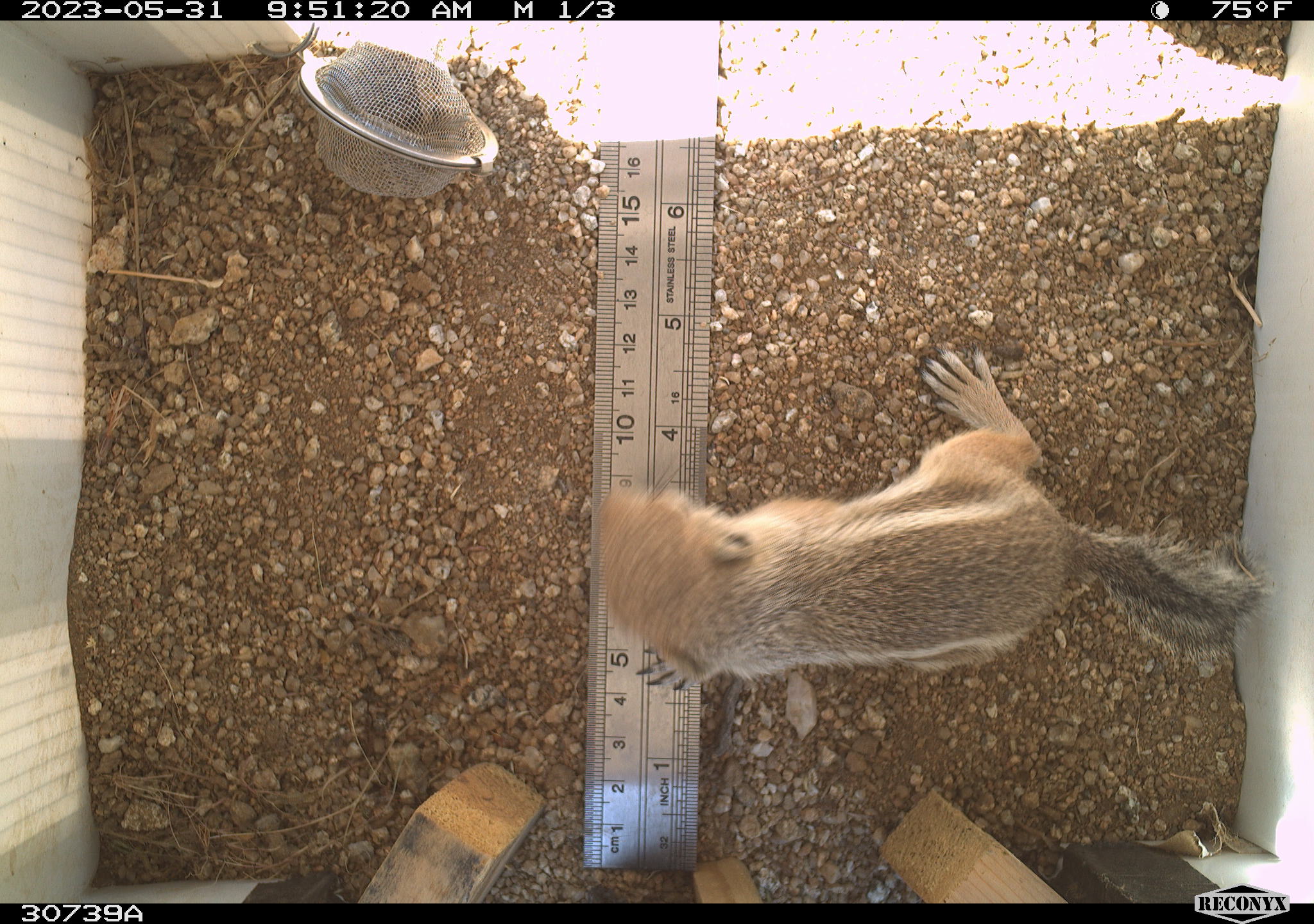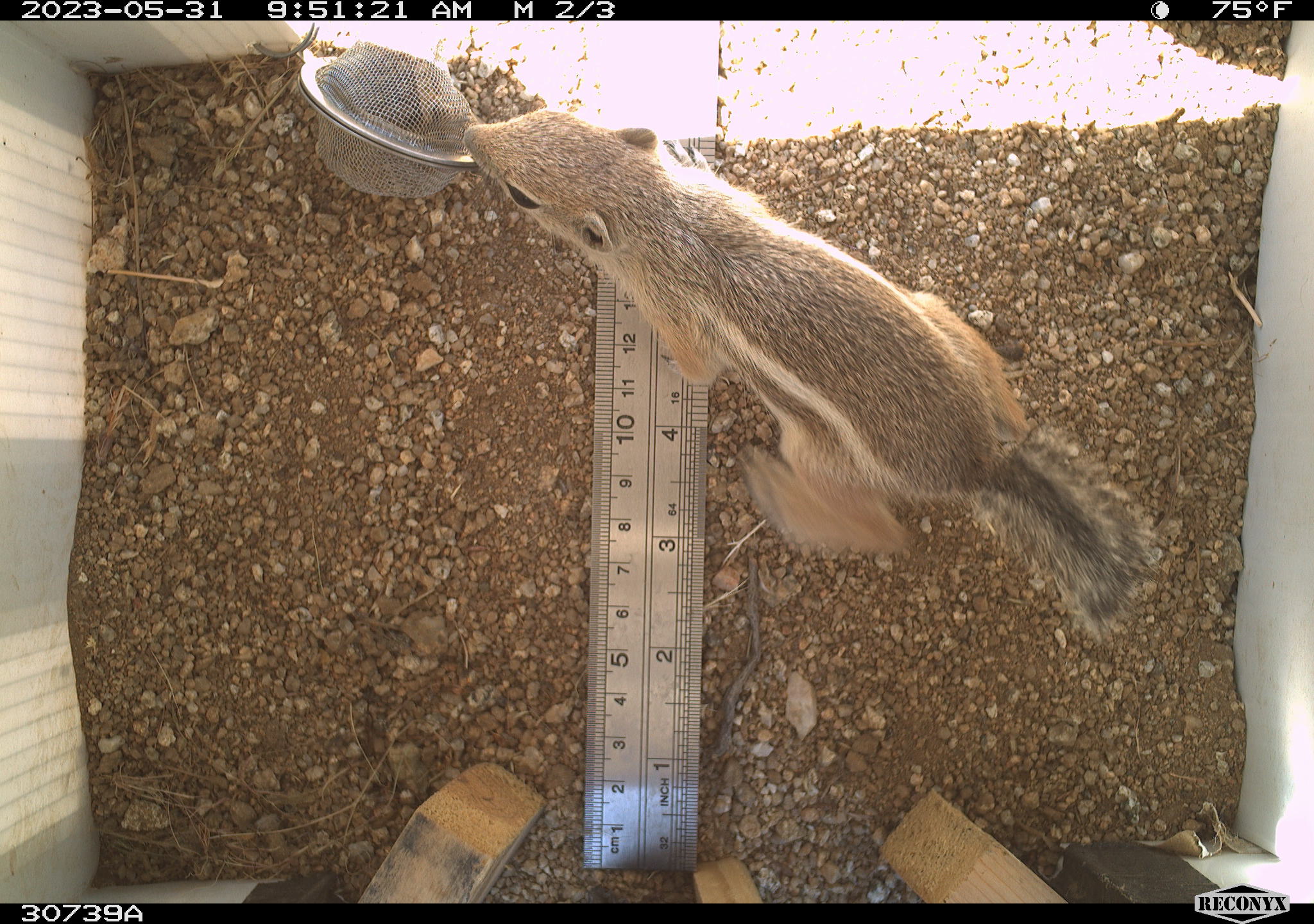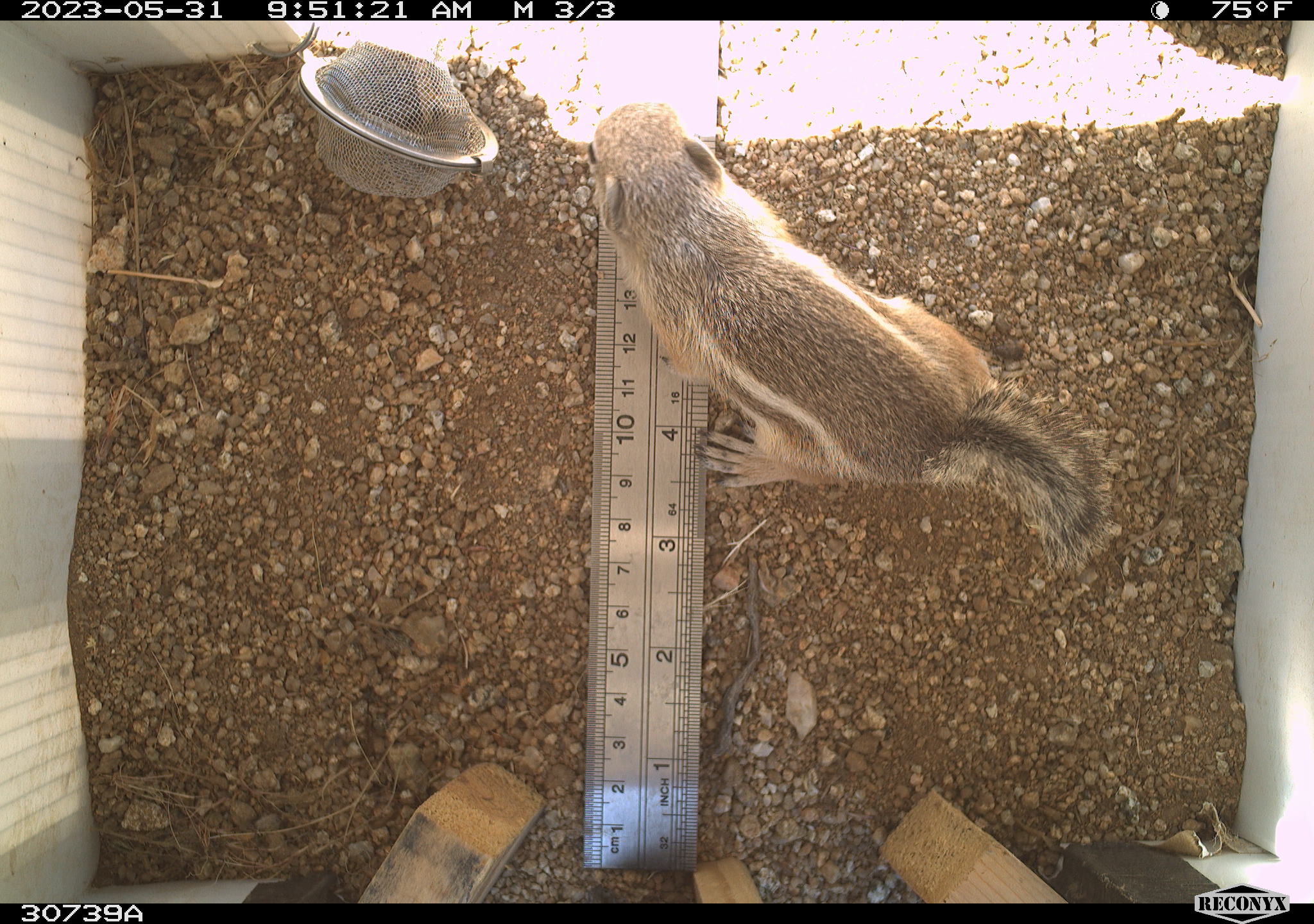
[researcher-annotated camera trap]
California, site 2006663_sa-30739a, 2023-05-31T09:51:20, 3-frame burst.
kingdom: Animalia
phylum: Chordata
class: Mammalia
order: Rodentia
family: Sciuridae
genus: Ammospermophilus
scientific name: Ammospermophilus leucurus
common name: white-tailed antelope squirrel